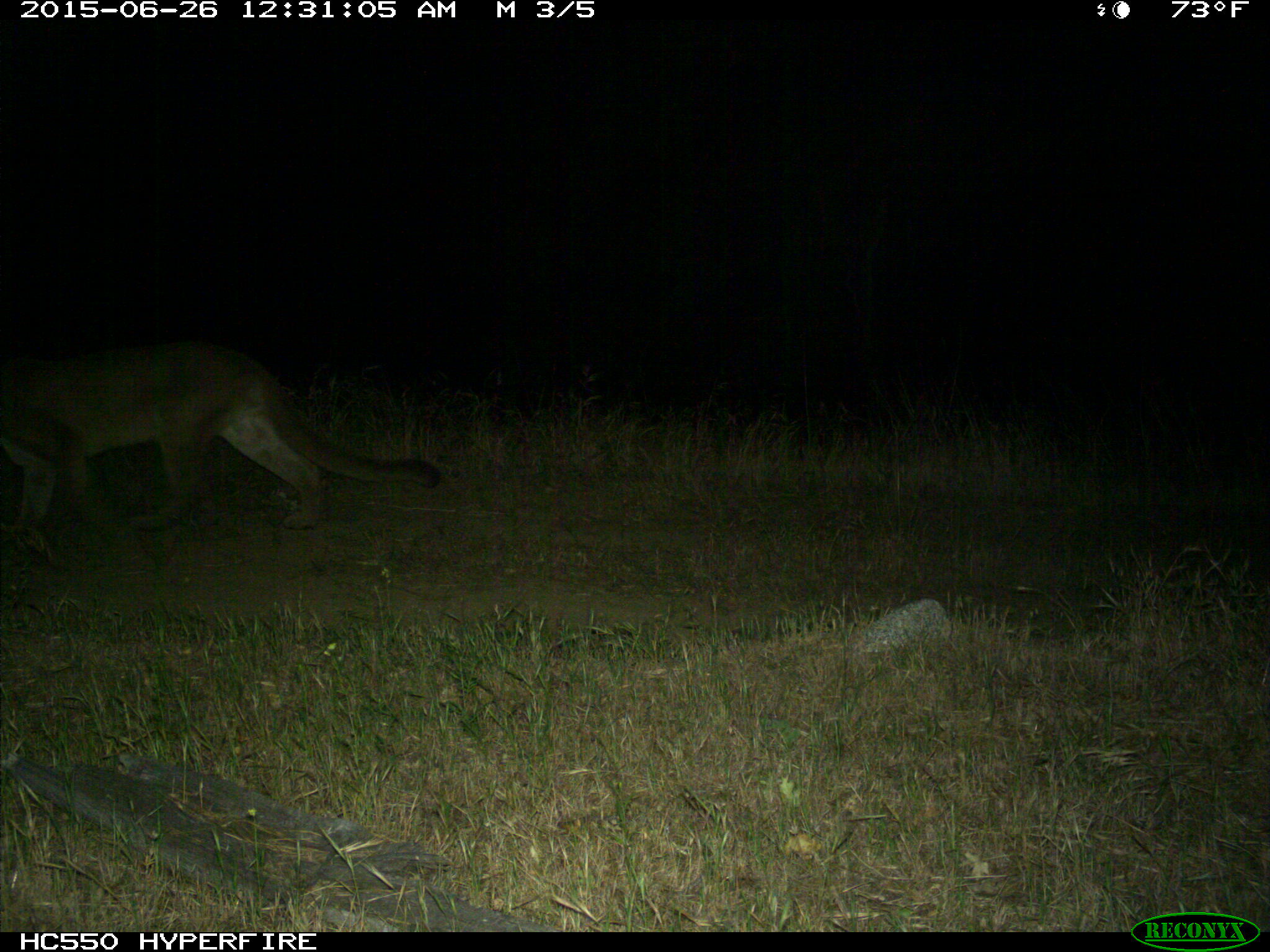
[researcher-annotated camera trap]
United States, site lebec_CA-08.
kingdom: Animalia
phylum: Chordata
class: Mammalia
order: Carnivora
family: Felidae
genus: Puma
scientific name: Puma concolor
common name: mountain lion